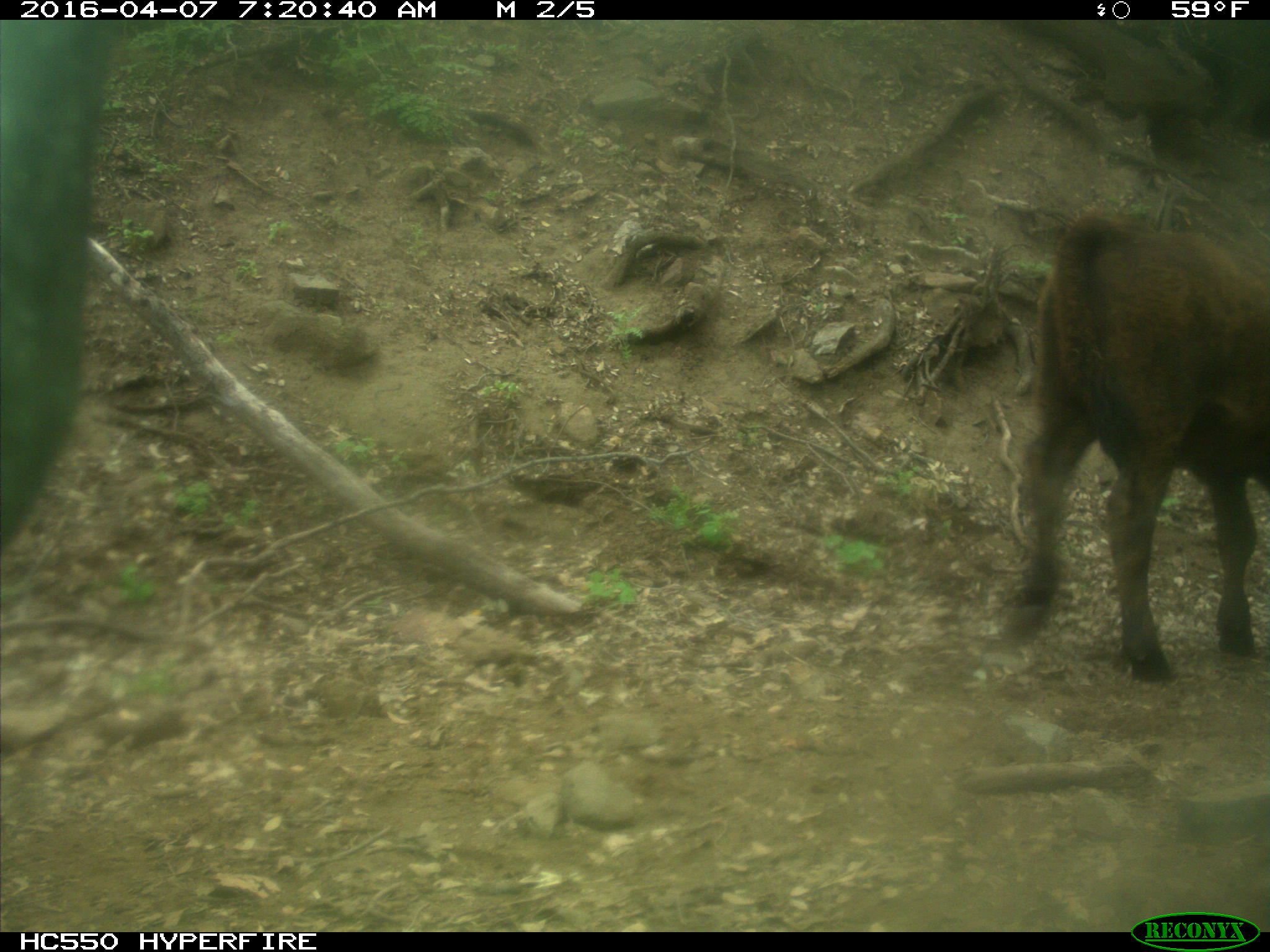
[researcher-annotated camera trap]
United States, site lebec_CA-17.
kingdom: Animalia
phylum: Chordata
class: Mammalia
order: Artiodactyla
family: Bovidae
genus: Bos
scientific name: Bos taurus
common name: domestic cow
Bos taurus (domestic cow).